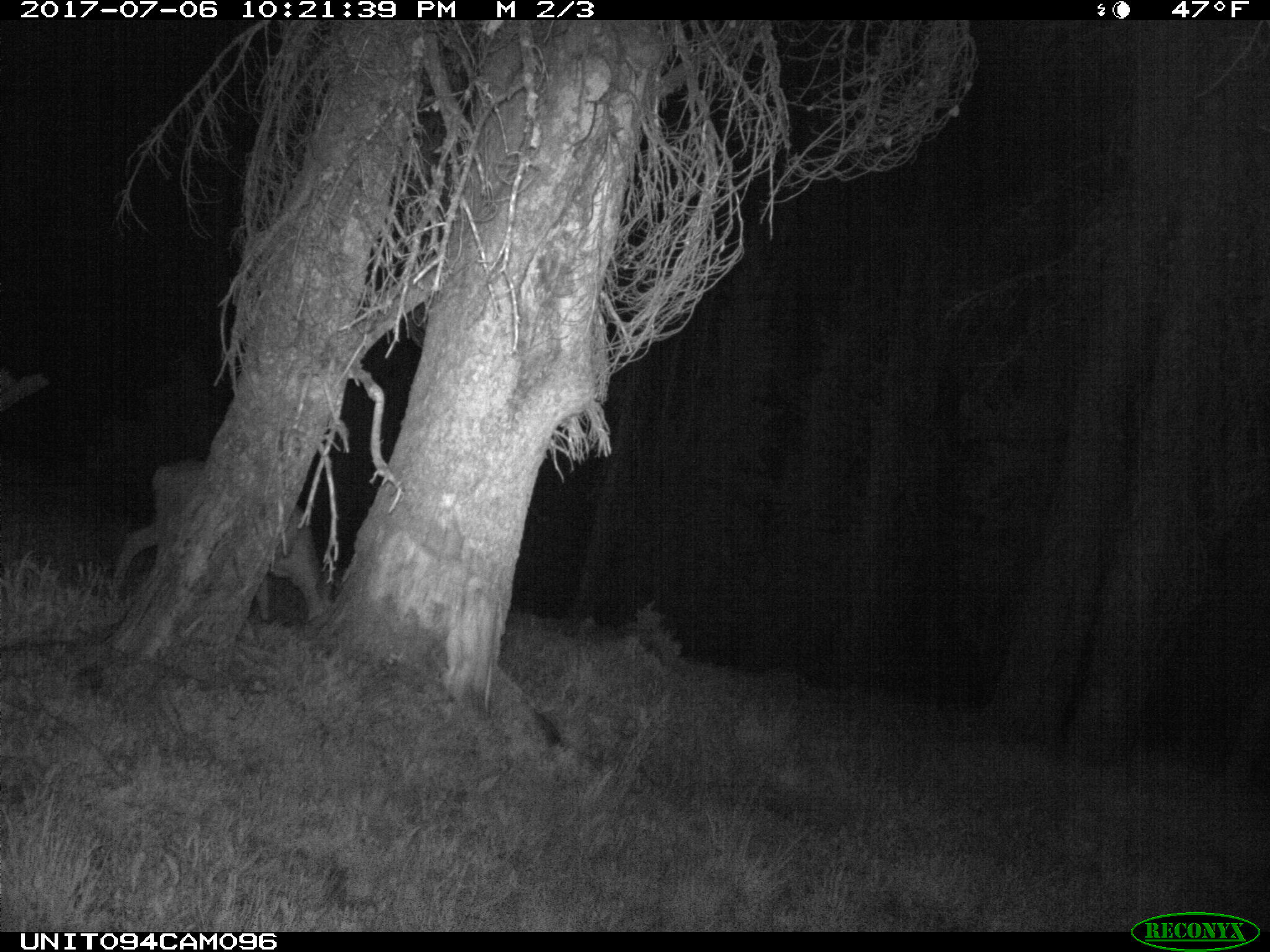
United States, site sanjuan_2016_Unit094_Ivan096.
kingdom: Animalia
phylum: Chordata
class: Mammalia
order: Artiodactyla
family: Cervidae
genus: Odocoileus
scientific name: Odocoileus hemionus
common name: mule deer